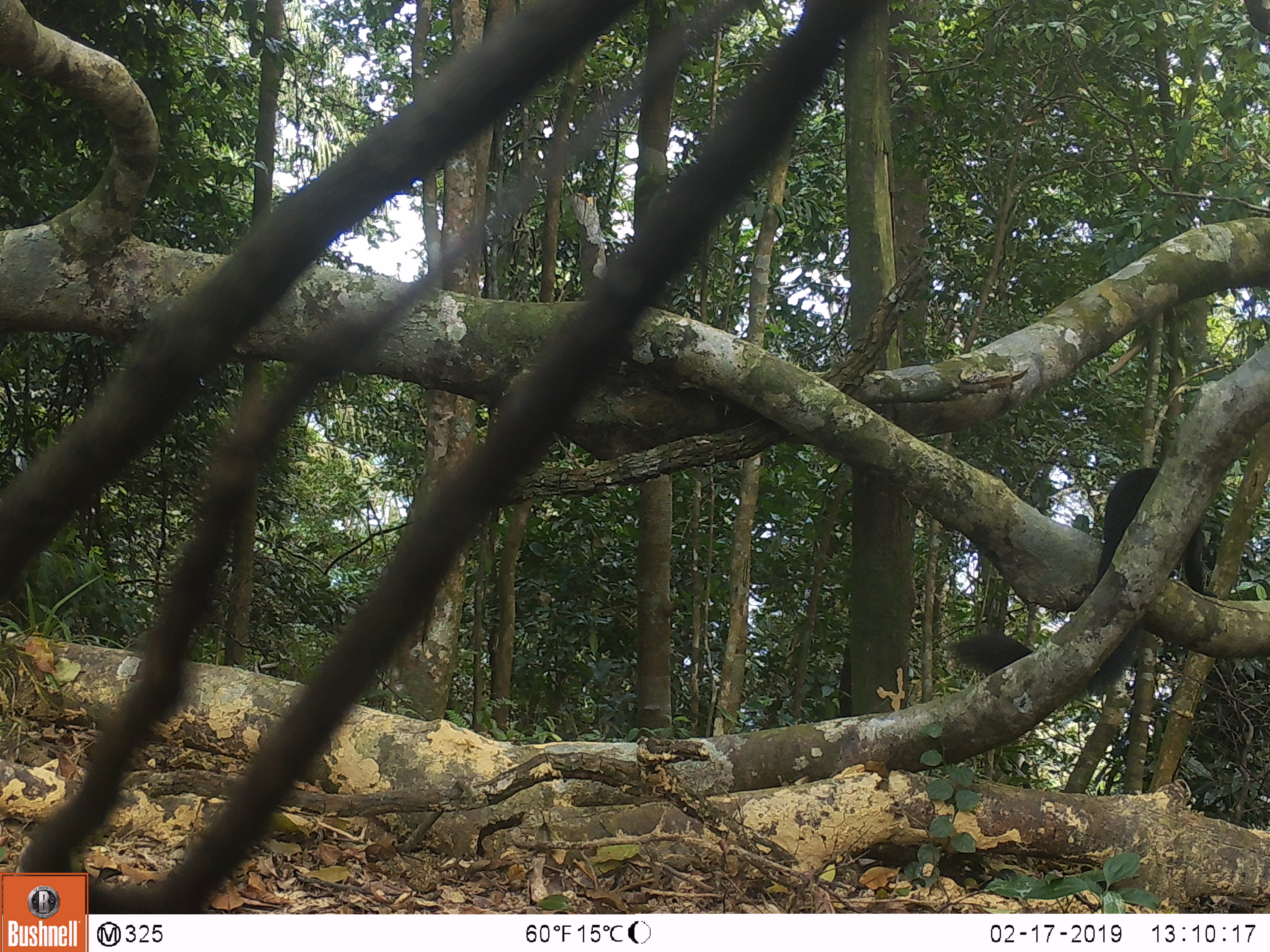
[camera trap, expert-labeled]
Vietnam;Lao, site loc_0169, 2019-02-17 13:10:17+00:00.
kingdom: Animalia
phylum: Chordata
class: Mammalia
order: Rodentia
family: Sciuridae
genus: Ratufa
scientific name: Ratufa bicolor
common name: black giant squirrel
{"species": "black giant squirrel (Ratufa bicolor)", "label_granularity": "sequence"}